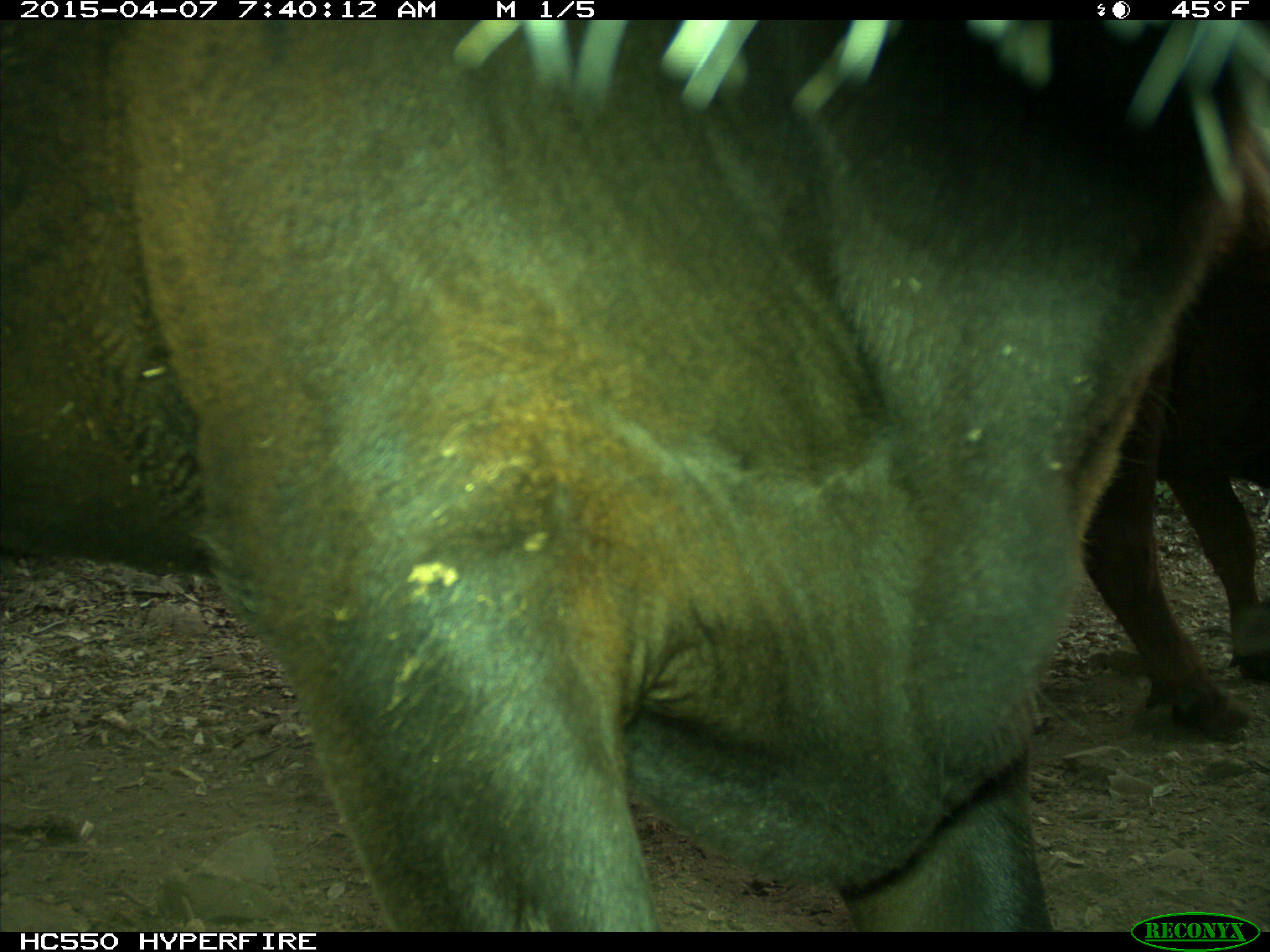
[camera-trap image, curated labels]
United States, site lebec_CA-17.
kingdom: Animalia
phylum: Chordata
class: Mammalia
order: Artiodactyla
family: Bovidae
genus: Bos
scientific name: Bos taurus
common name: domestic cow